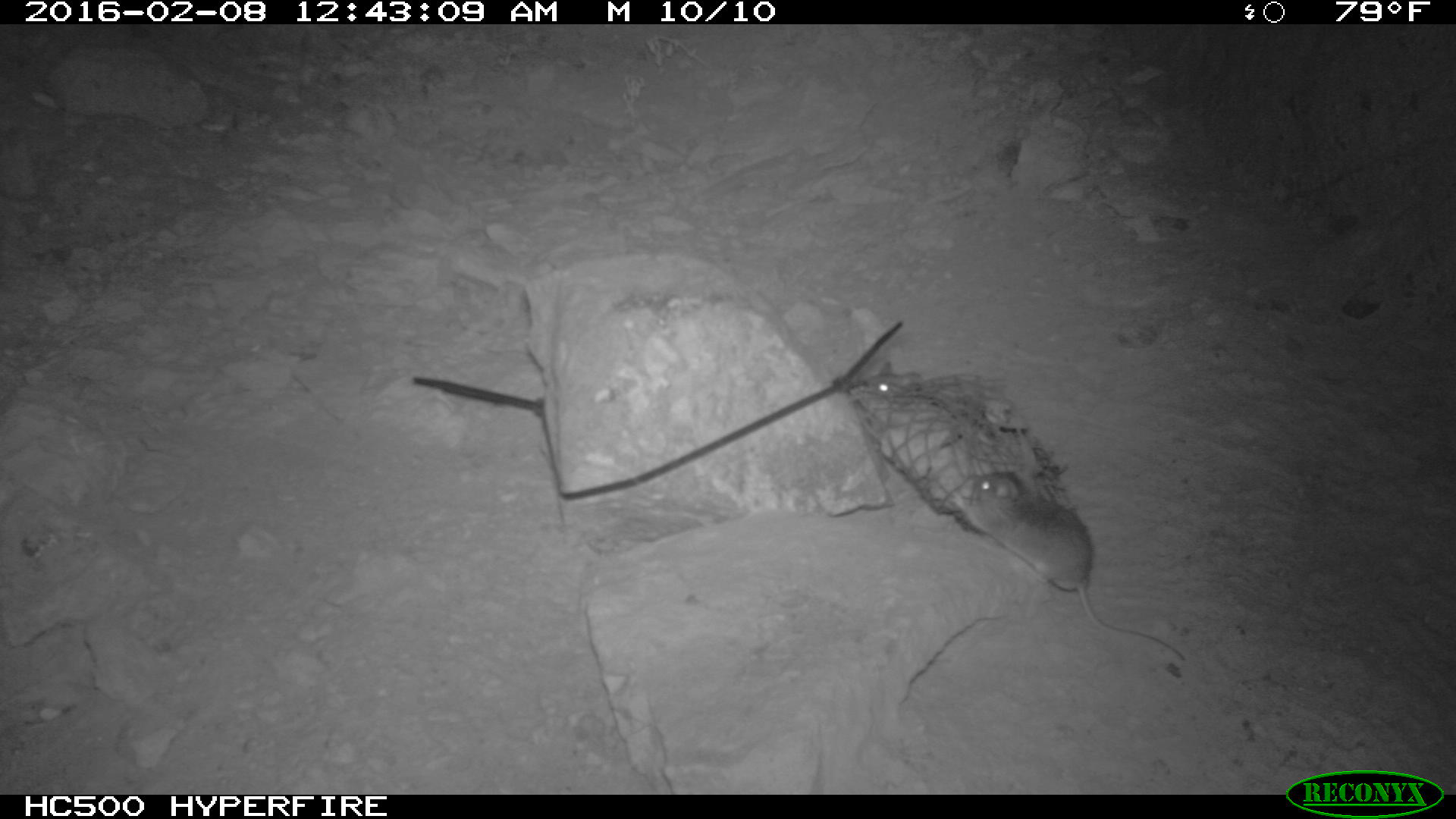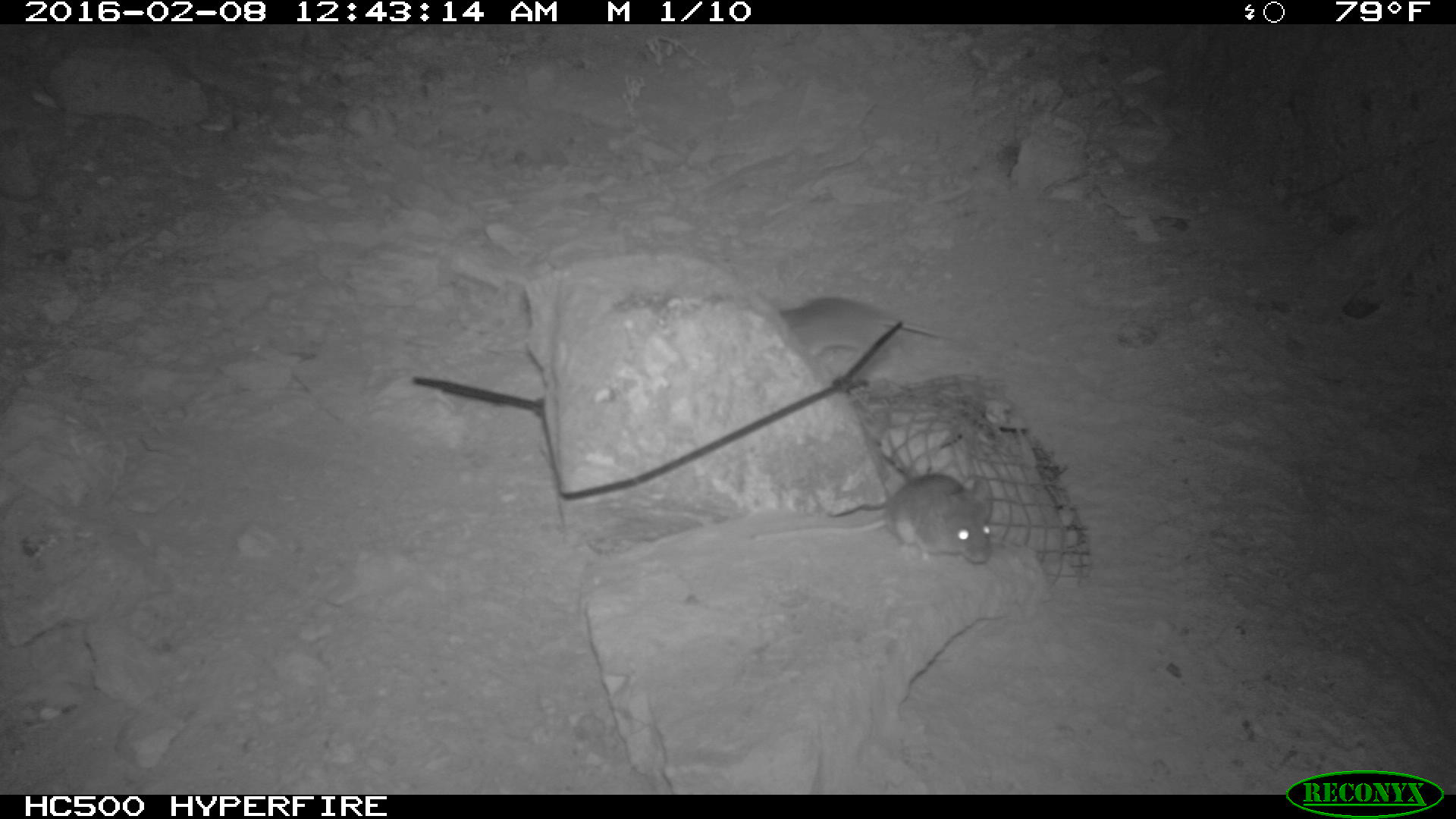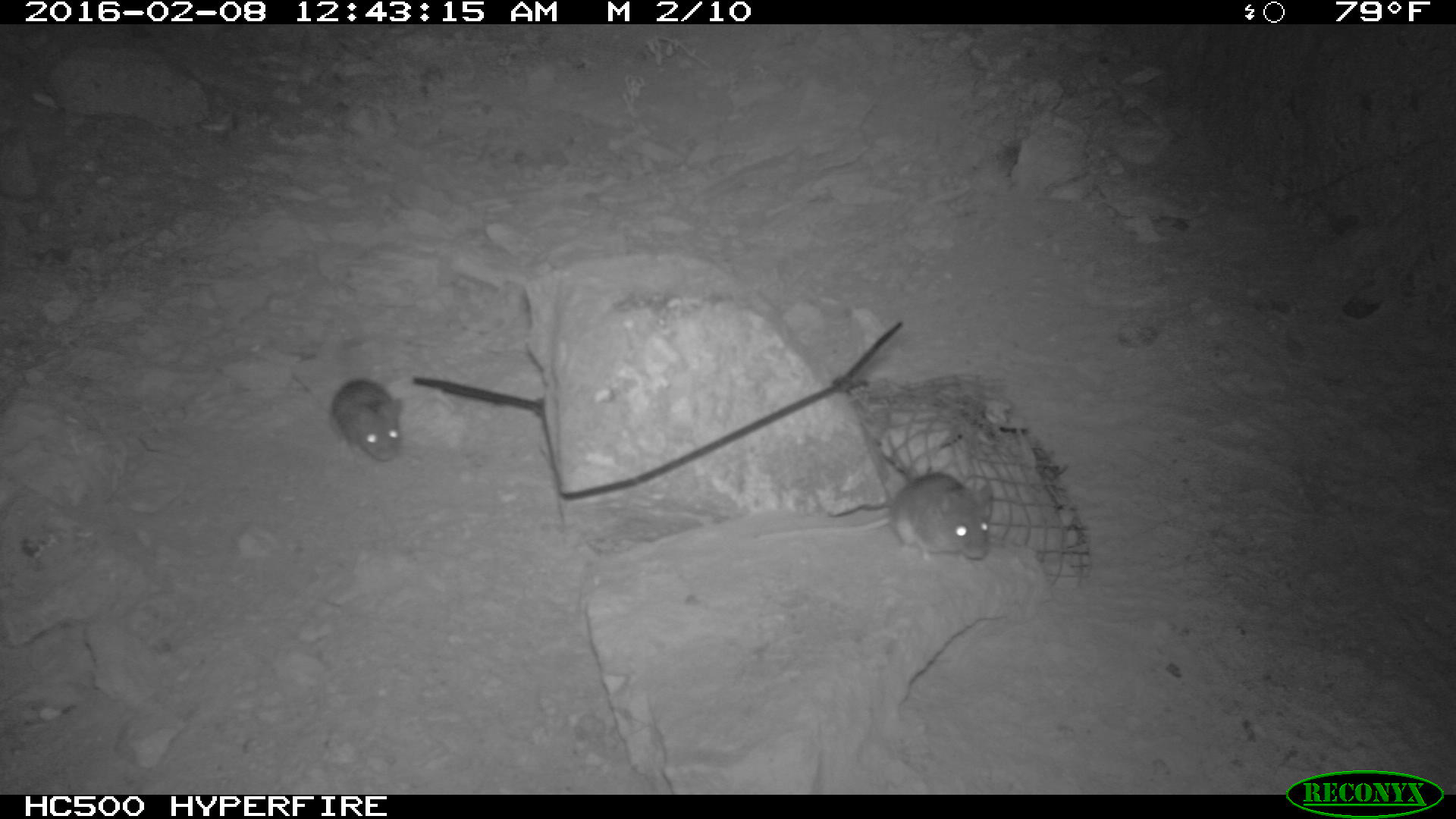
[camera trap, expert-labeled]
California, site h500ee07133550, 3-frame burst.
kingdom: Animalia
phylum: Chordata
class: Mammalia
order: Rodentia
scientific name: Rodentia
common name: rodent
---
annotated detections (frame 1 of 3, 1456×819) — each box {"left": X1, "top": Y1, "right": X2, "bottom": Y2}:
rodent: {"left": 943, "top": 469, "right": 1187, "bottom": 662}; {"left": 861, "top": 360, "right": 923, "bottom": 395}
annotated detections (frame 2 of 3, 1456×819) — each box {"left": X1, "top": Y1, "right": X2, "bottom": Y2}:
rodent: {"left": 825, "top": 472, "right": 994, "bottom": 563}; {"left": 776, "top": 296, "right": 956, "bottom": 365}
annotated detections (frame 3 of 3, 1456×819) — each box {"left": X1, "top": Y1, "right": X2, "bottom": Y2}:
rodent: {"left": 753, "top": 472, "right": 991, "bottom": 564}; {"left": 330, "top": 378, "right": 403, "bottom": 466}